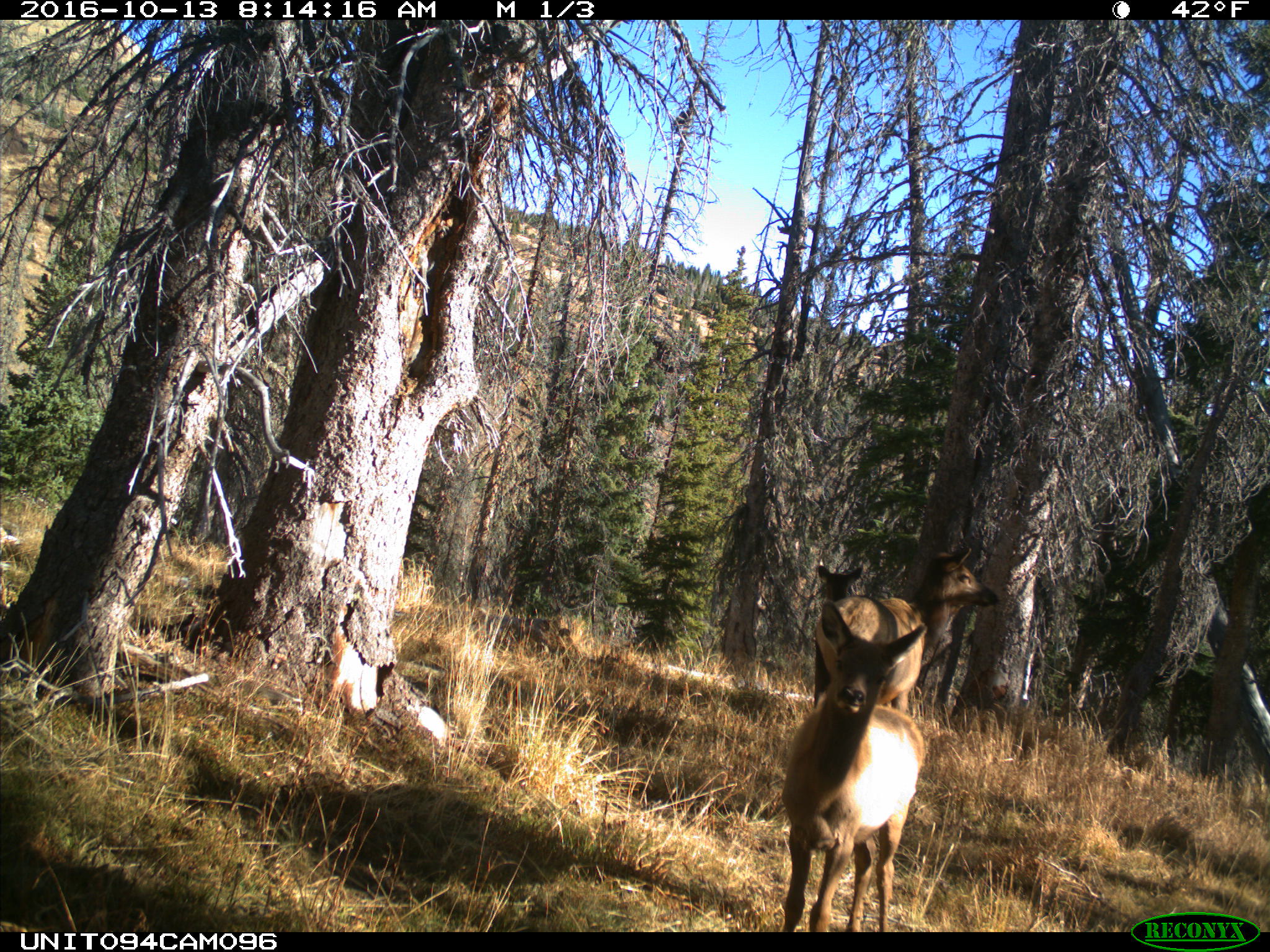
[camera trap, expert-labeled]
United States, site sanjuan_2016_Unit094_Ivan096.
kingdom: Animalia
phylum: Chordata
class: Mammalia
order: Artiodactyla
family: Cervidae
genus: Cervus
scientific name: Cervus elaphus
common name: red deer